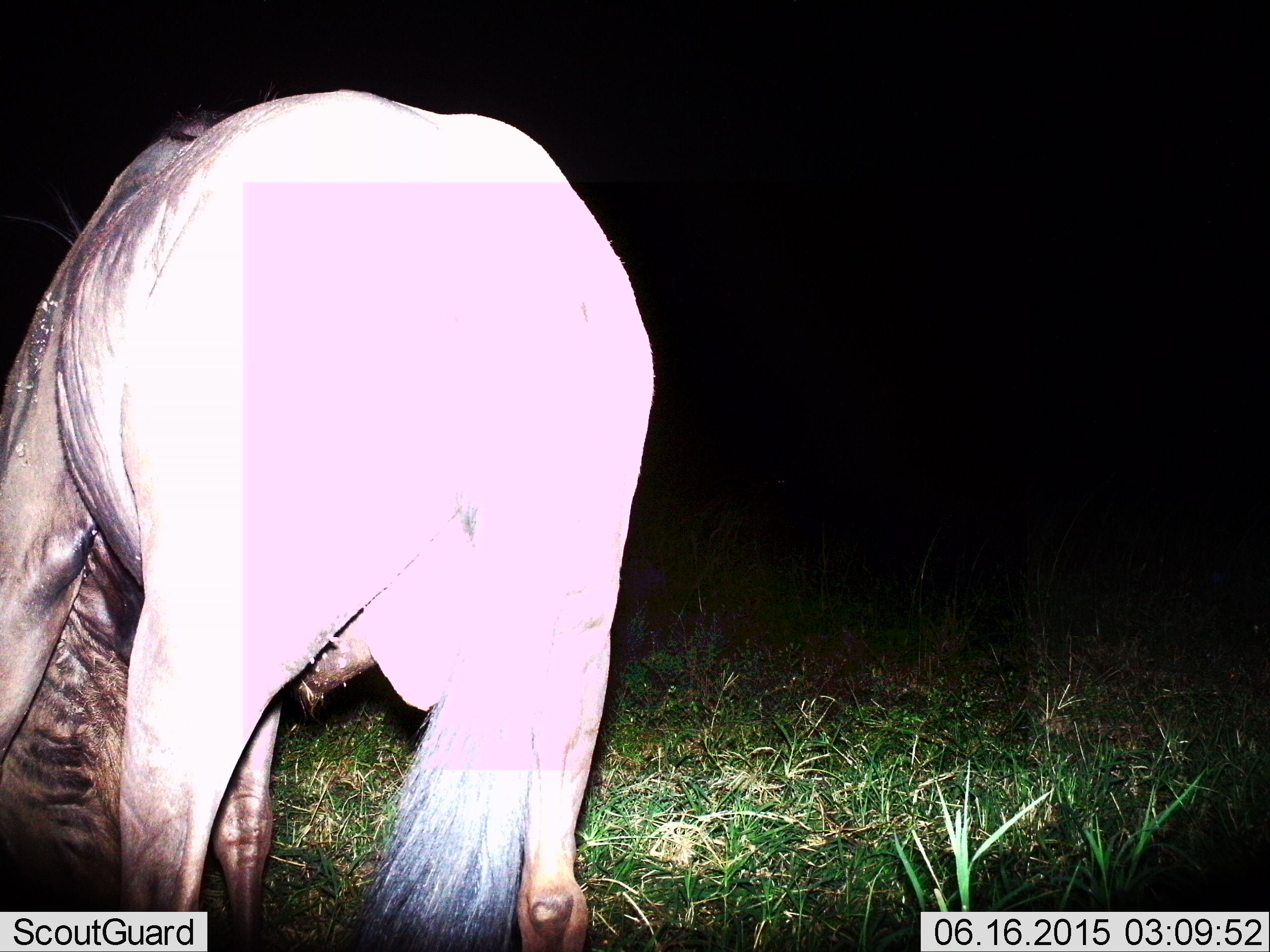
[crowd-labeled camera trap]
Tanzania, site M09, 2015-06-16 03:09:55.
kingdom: Animalia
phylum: Chordata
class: Mammalia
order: Artiodactyla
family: Bovidae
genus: Connochaetes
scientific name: Connochaetes taurinus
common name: blue wildebeest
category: wildebeest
Wildebeest (blue wildebeest) (Connochaetes taurinus), count 1. Behavior (volunteer vote fractions): standing 60%, resting 0%, moving 0%, interacting 0%. Young present (vote fraction): 0%. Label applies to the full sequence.